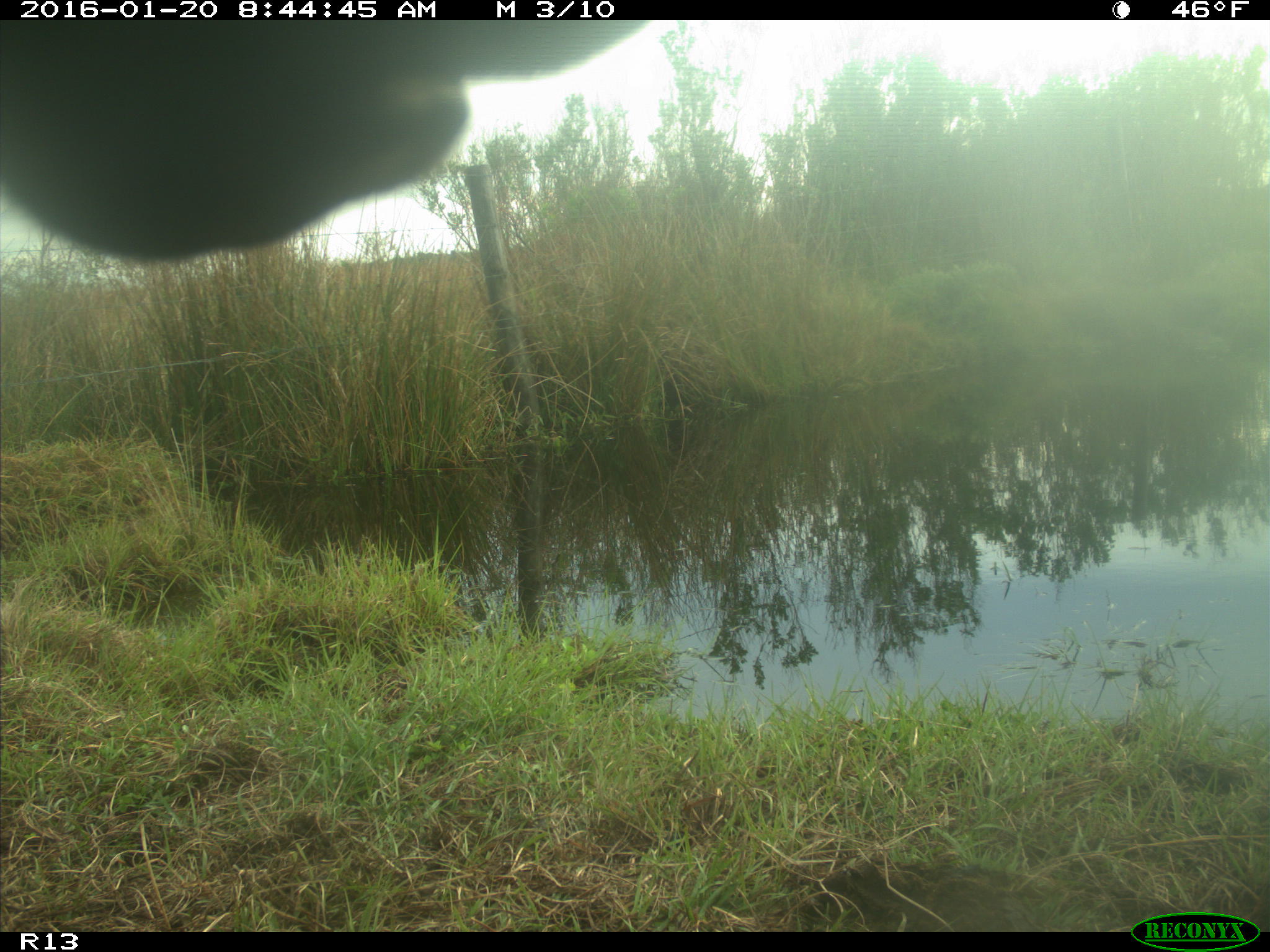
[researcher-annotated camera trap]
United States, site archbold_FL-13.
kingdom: Animalia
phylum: Chordata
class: Mammalia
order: Artiodactyla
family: Bovidae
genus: Bos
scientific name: Bos taurus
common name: domestic cow